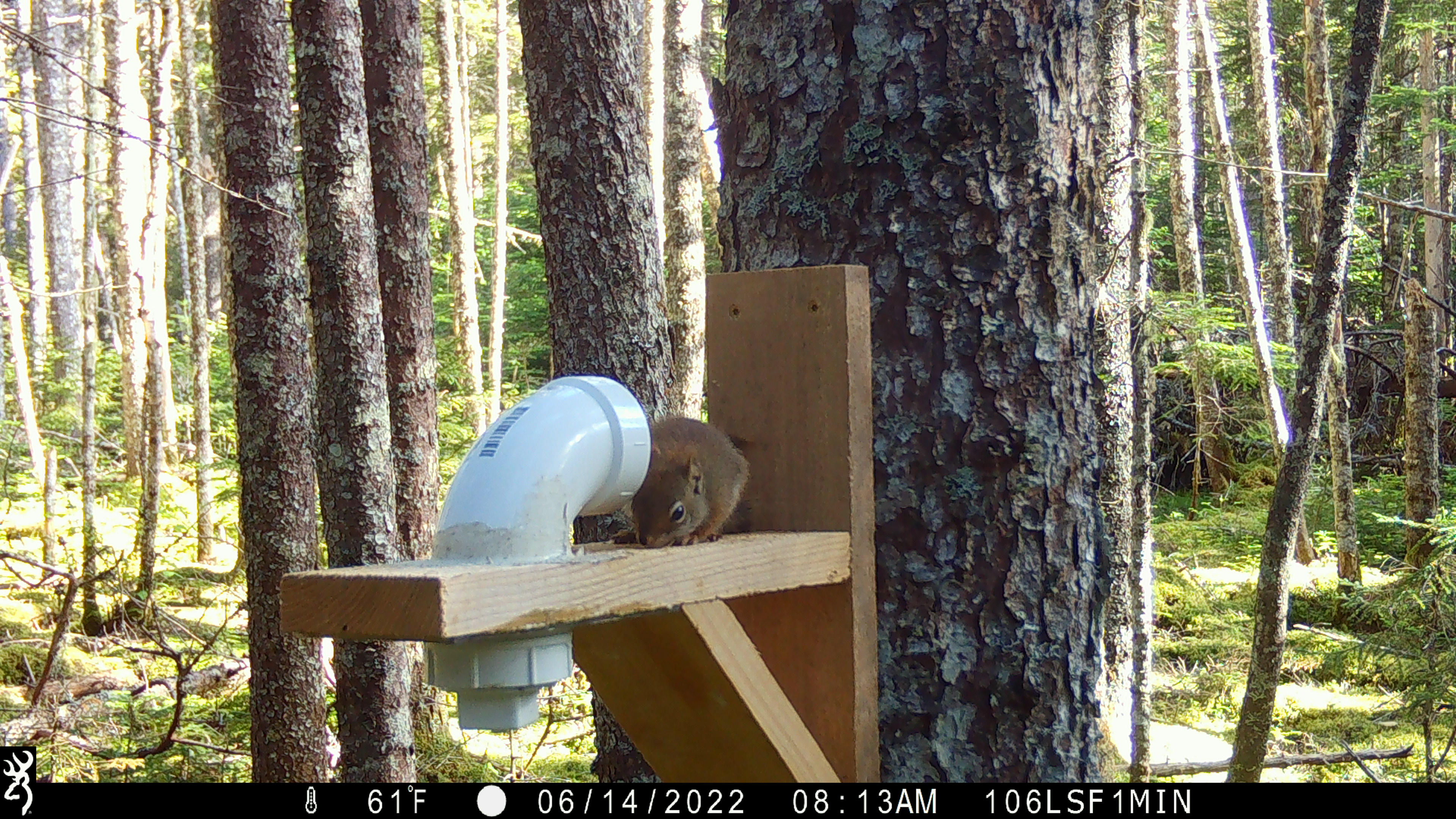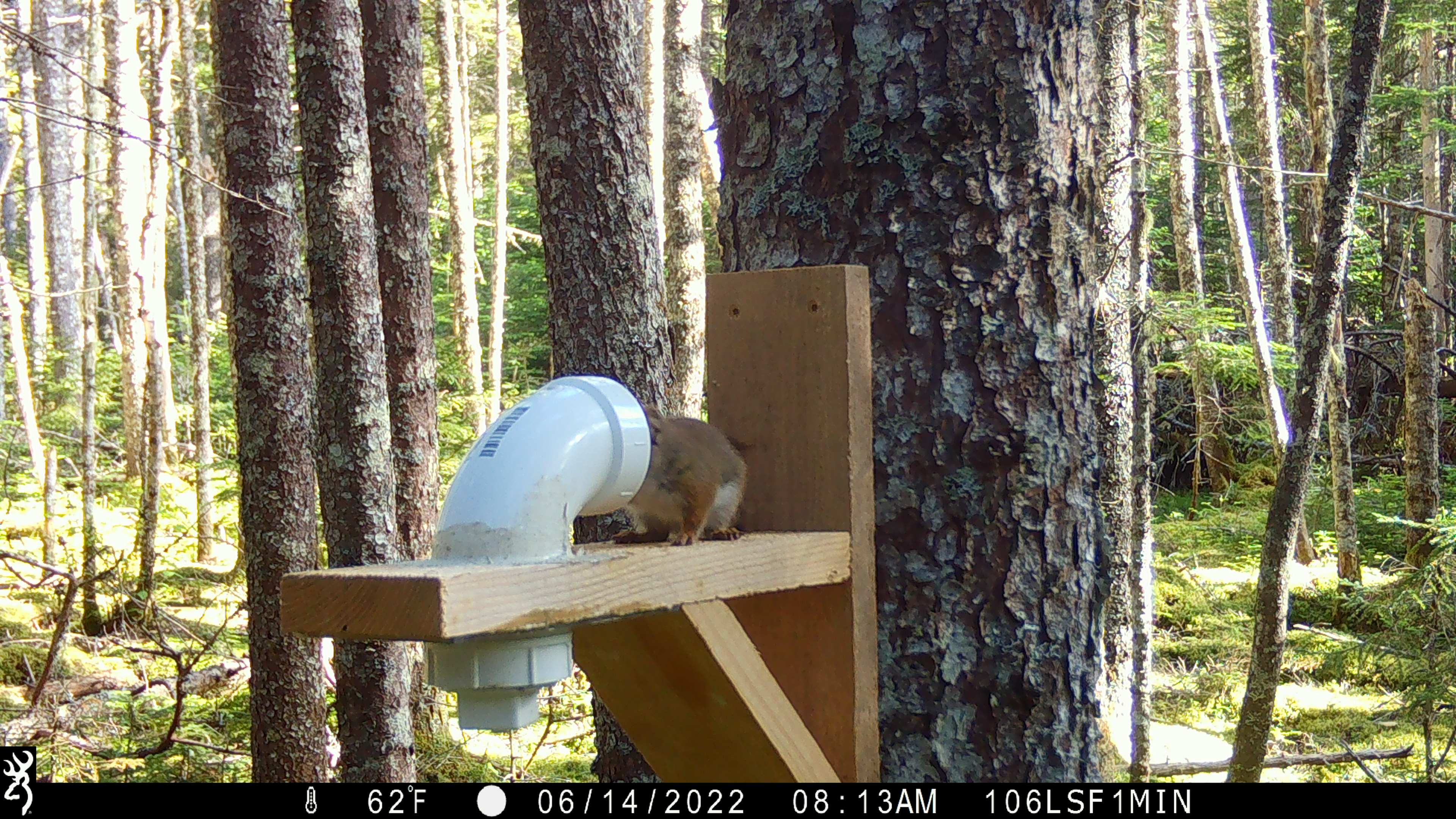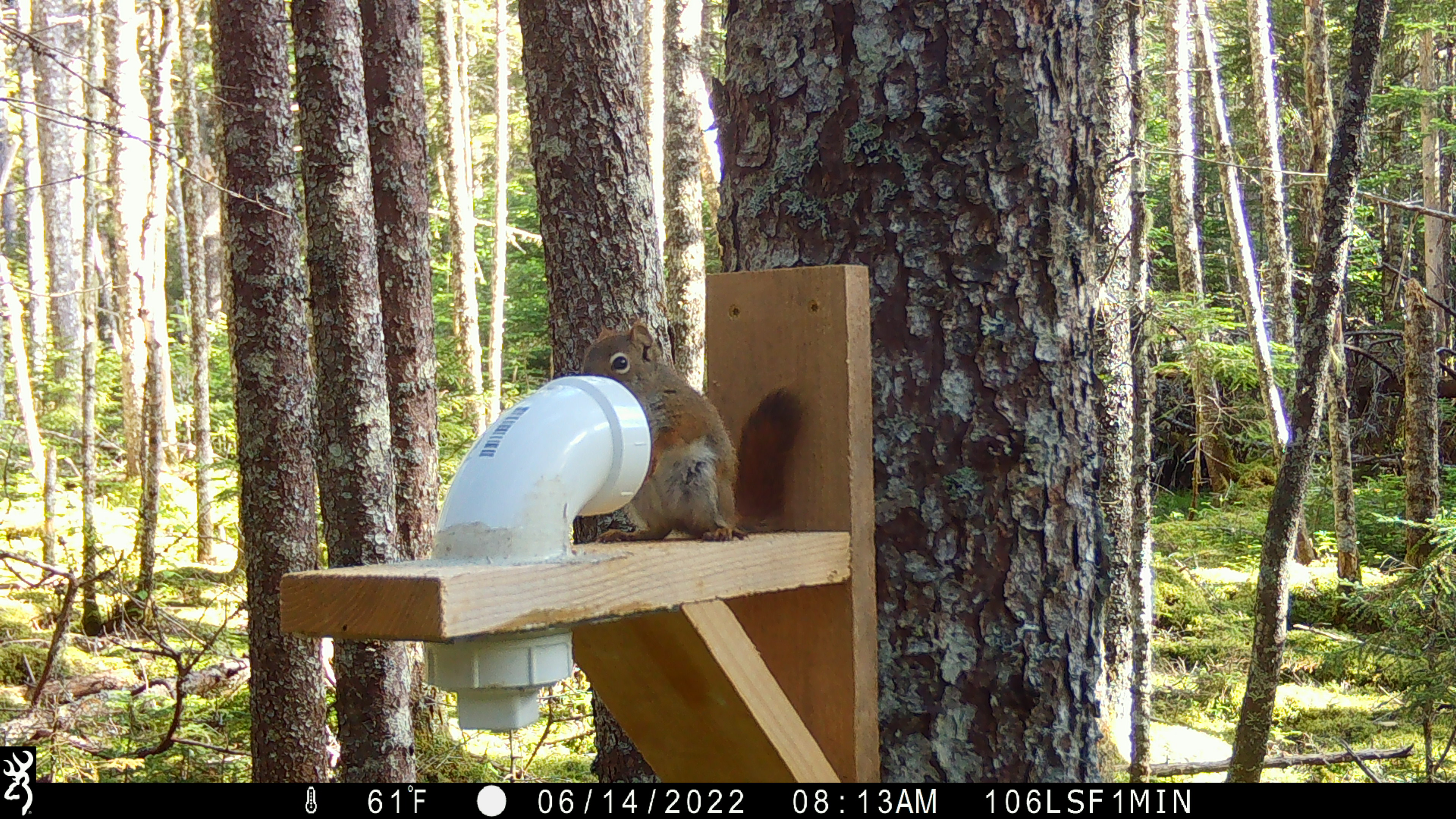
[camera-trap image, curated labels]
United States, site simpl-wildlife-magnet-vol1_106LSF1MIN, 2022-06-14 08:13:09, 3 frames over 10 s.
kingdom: Animalia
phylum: Chordata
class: Mammalia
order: Rodentia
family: Sciuridae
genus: Tamiasciurus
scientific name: Tamiasciurus hudsonicus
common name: red squirrel